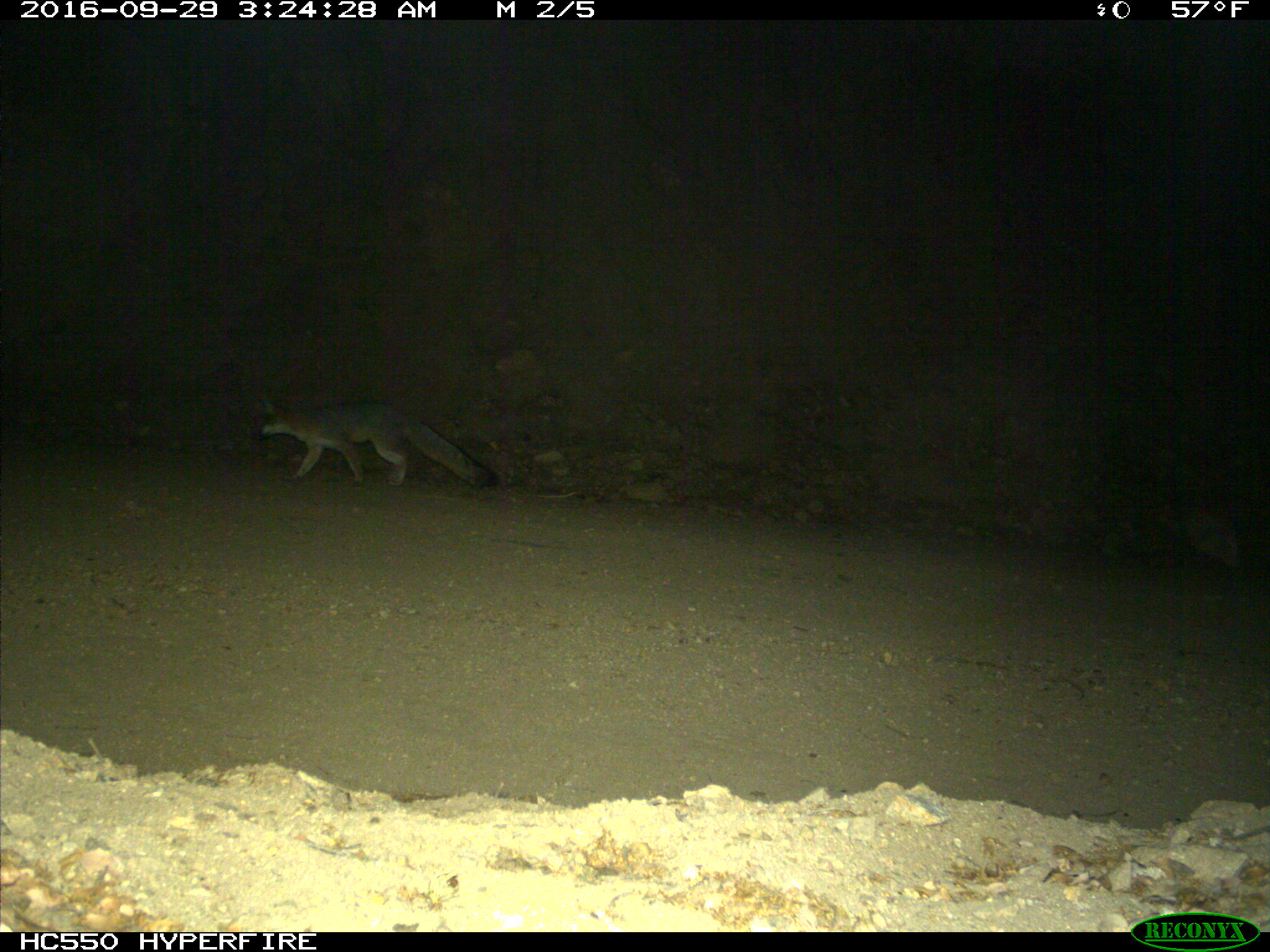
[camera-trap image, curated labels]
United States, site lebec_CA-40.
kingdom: Animalia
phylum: Chordata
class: Mammalia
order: Carnivora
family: Canidae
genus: Urocyon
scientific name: Urocyon cinereoargenteus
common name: gray fox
Urocyon cinereoargenteus (gray fox).